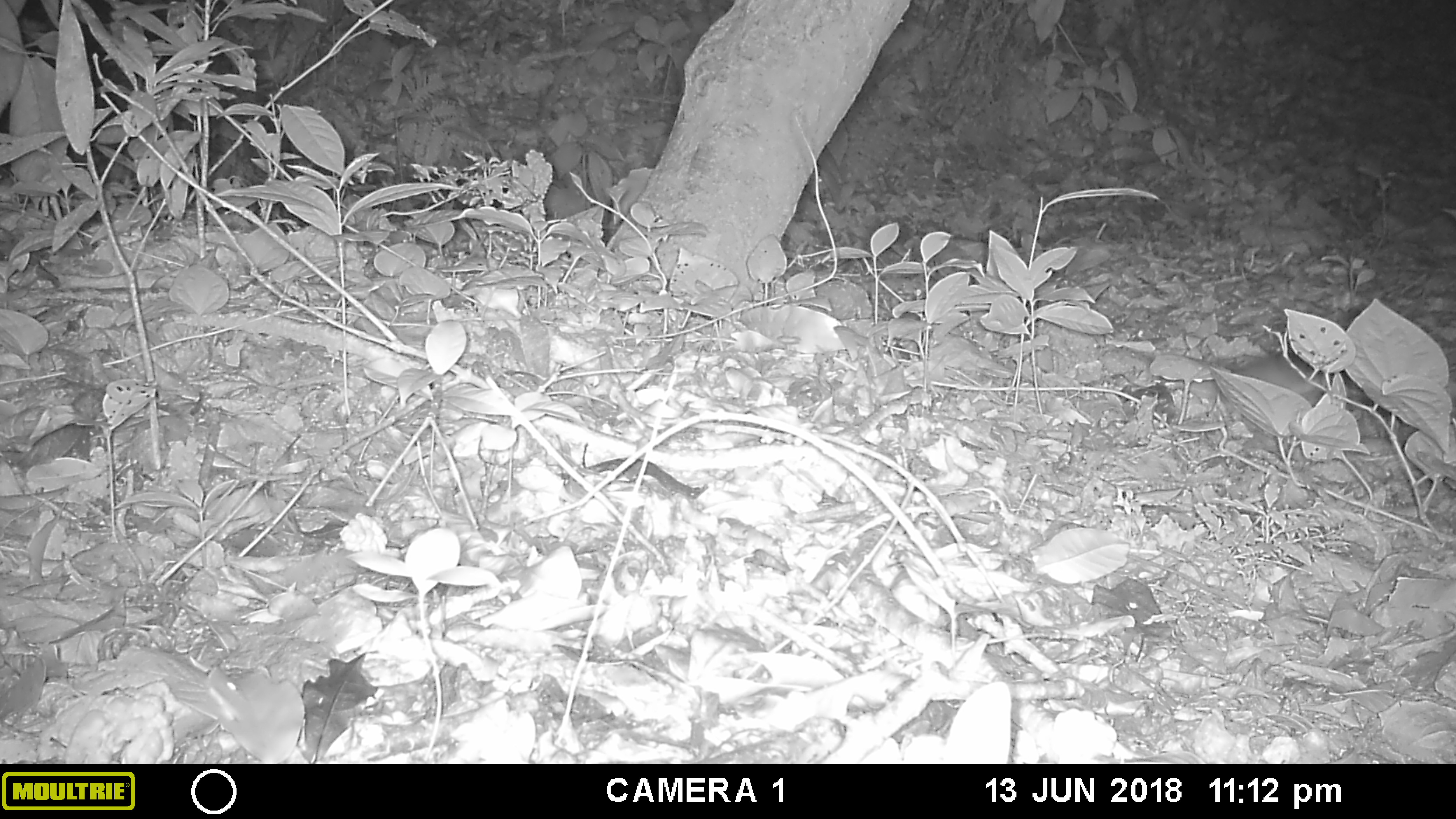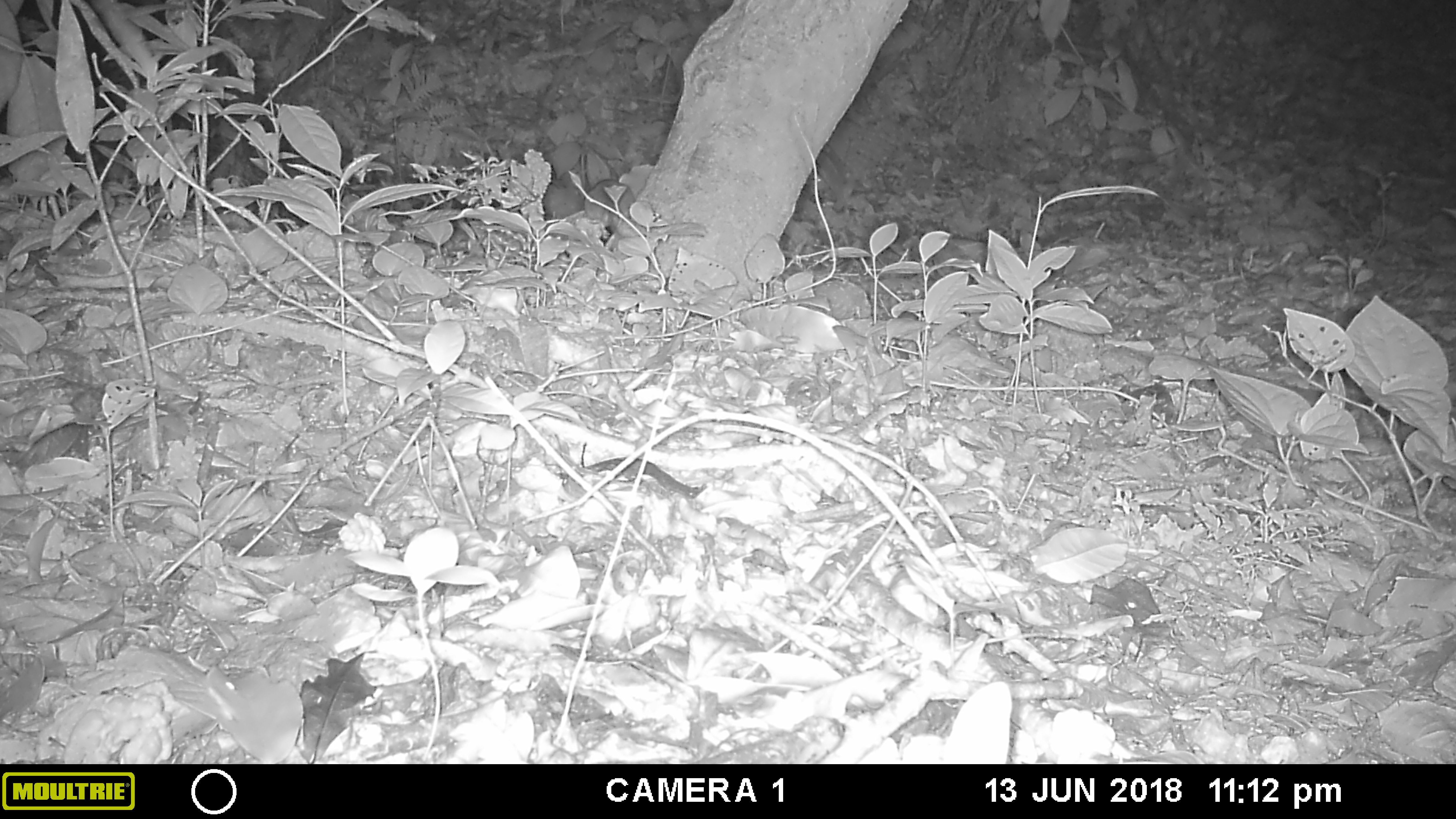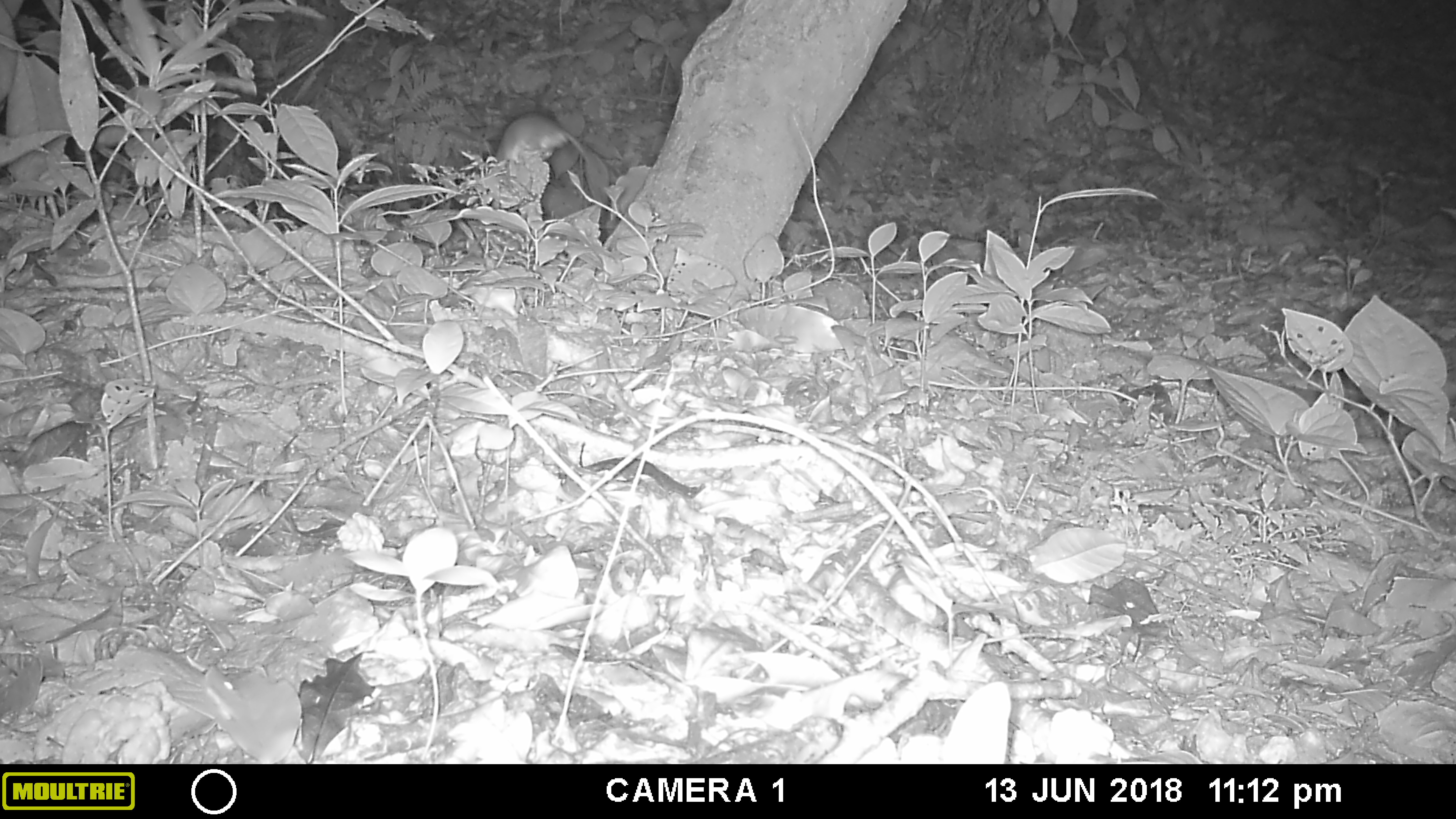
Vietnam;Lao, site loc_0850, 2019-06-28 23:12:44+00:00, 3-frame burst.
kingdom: Animalia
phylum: Chordata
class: Mammalia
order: Rodentia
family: Muridae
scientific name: Muridae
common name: old-world mice and rats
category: unidentified murid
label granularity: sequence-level